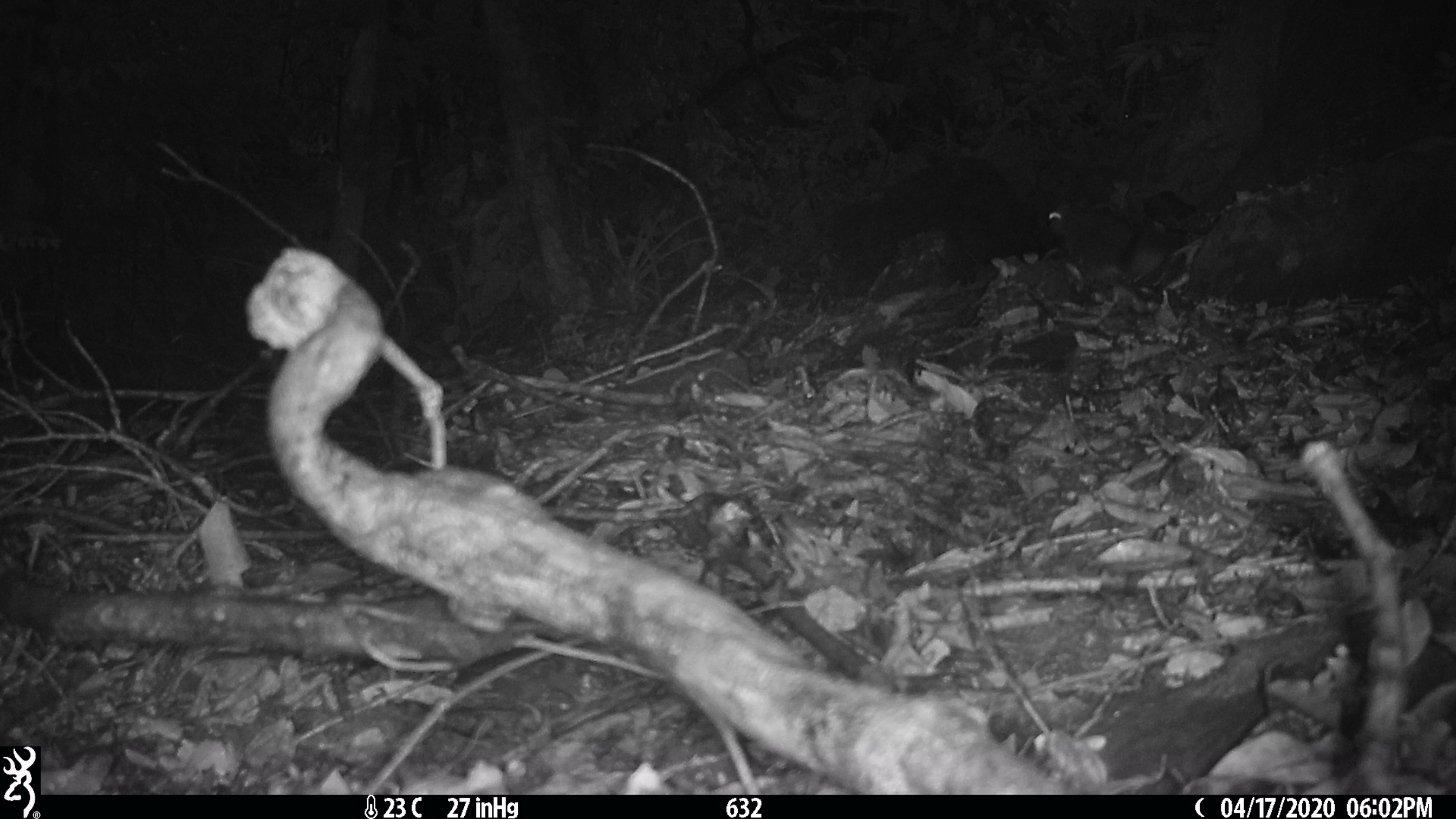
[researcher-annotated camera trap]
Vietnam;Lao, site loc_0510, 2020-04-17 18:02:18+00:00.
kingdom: Animalia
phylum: Chordata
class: Mammalia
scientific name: Mammalia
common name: mammal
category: unidentified small mammal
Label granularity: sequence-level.